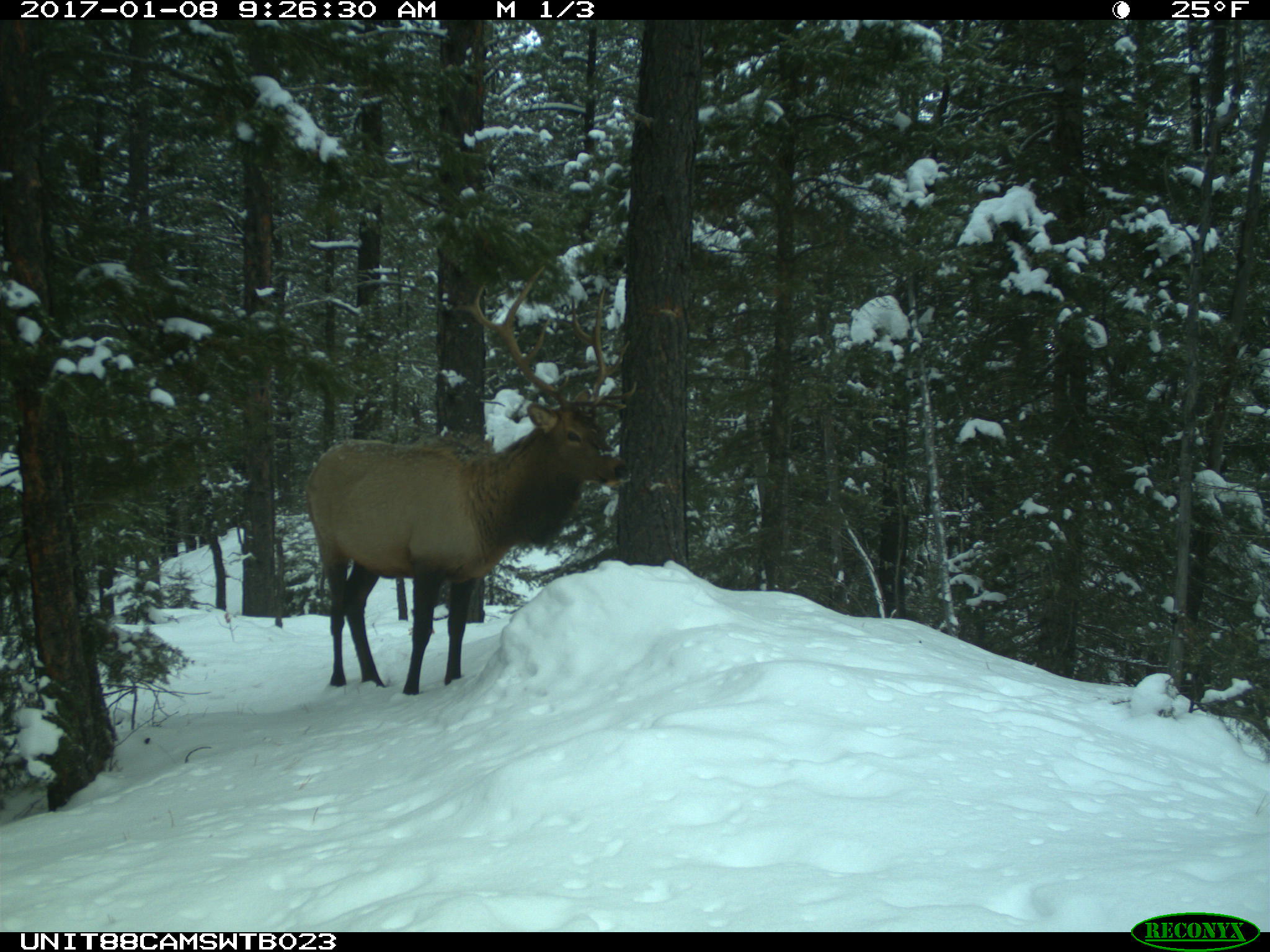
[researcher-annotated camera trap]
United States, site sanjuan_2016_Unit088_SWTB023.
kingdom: Animalia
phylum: Chordata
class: Mammalia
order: Artiodactyla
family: Cervidae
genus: Cervus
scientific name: Cervus elaphus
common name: red deer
Cervus elaphus (red deer).